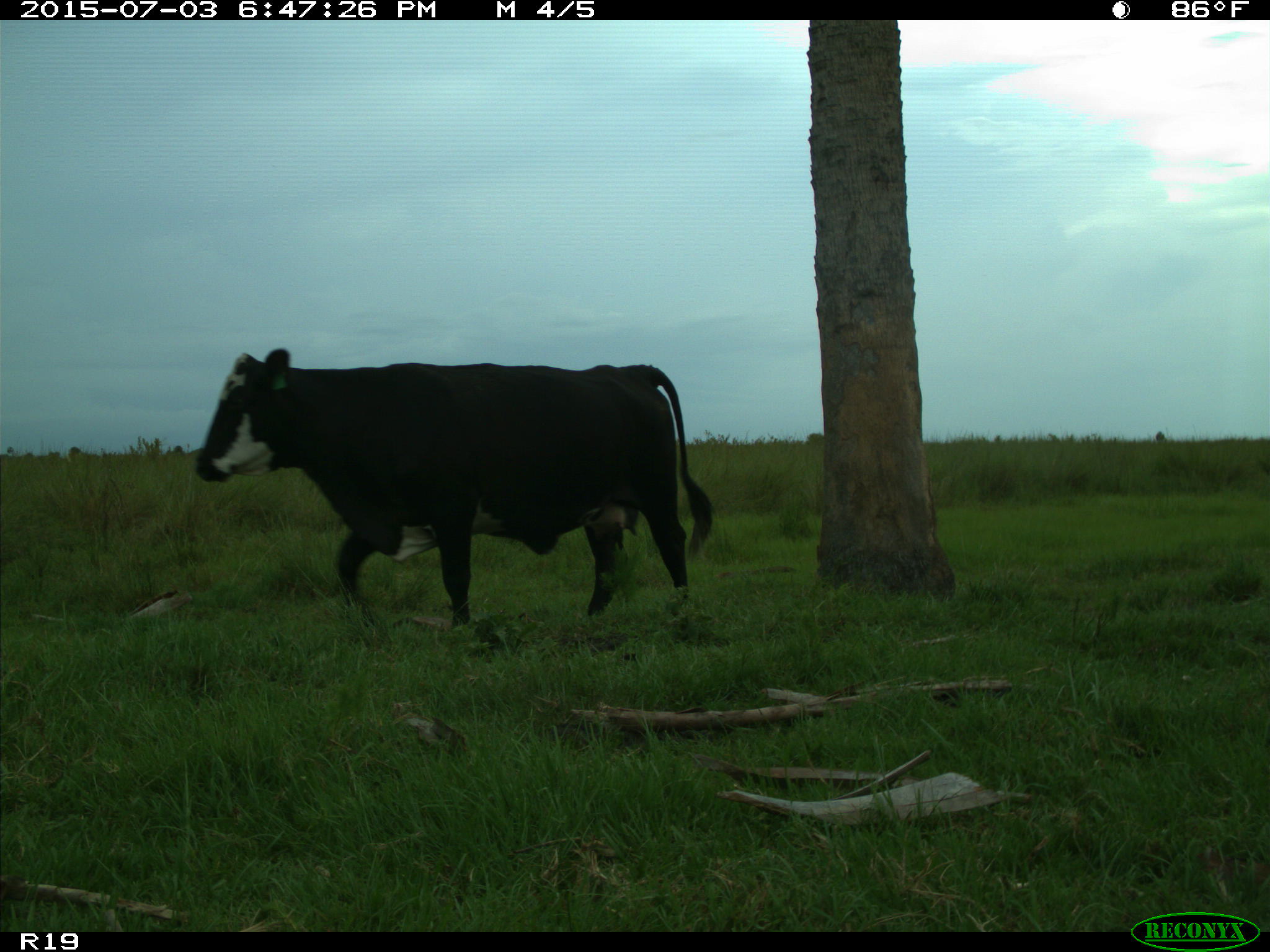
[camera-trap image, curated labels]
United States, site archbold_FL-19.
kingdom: Animalia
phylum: Chordata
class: Mammalia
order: Artiodactyla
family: Bovidae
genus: Bos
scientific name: Bos taurus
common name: domestic cow